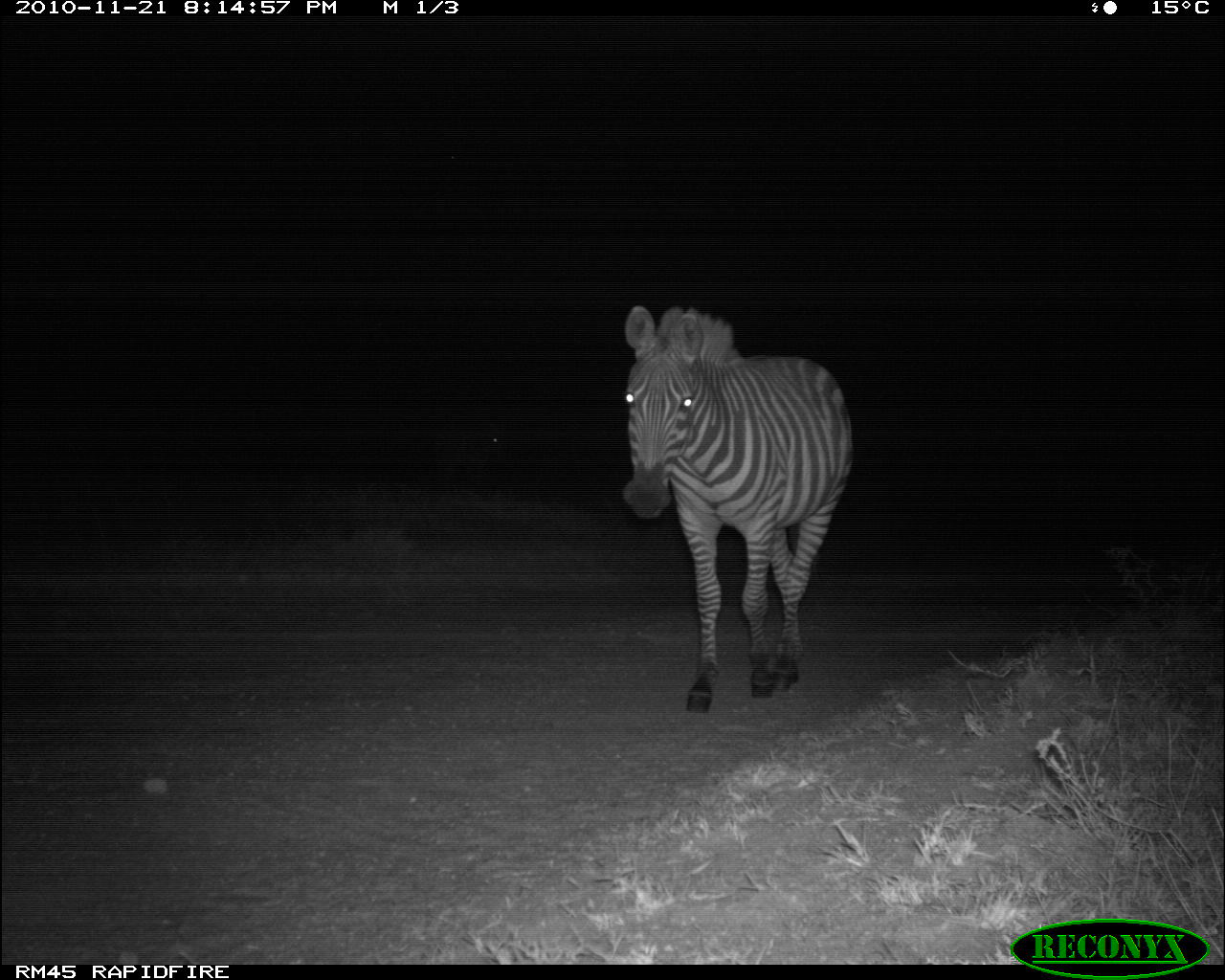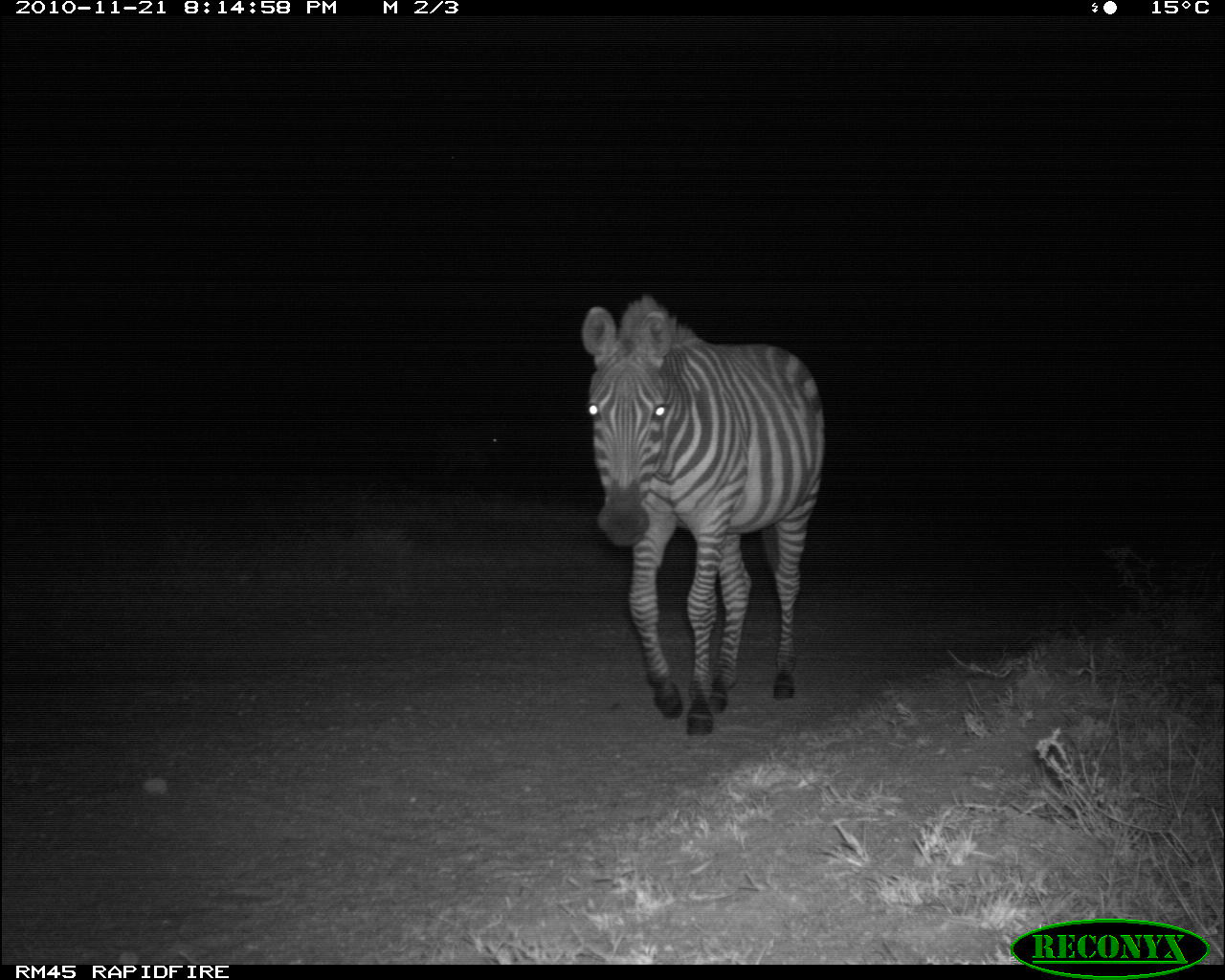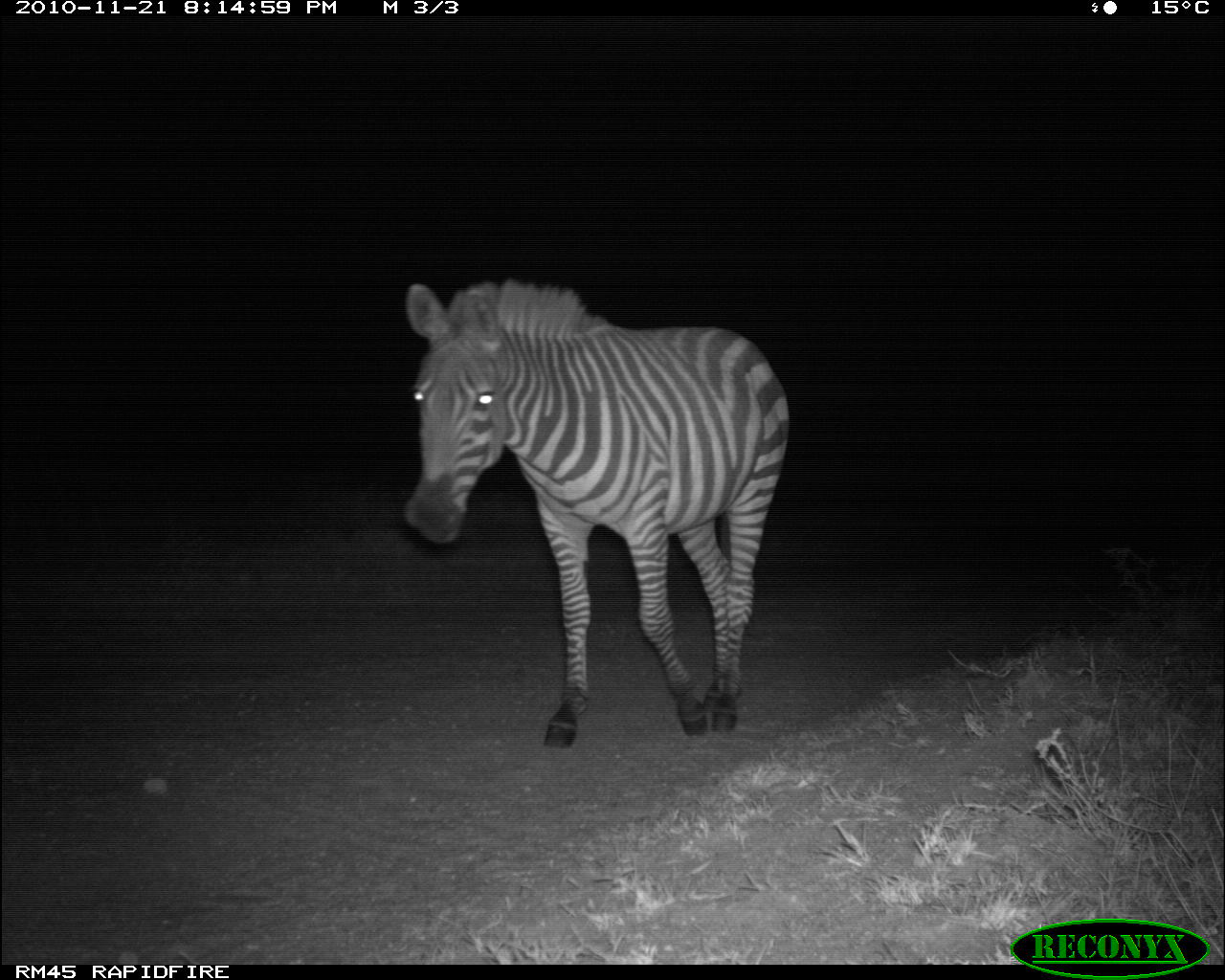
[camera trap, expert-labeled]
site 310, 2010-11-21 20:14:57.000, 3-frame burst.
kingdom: Animalia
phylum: Chordata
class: Mammalia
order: Perissodactyla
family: Equidae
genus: Equus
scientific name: Equus quagga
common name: plains zebra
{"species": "Equus quagga (plains zebra)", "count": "2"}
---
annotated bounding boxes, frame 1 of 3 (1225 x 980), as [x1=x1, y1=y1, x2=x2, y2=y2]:
equus quagga: [x1=621, y1=303, x2=854, y2=714]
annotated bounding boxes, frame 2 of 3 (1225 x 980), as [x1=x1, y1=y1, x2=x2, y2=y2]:
equus quagga: [x1=580, y1=293, x2=825, y2=736]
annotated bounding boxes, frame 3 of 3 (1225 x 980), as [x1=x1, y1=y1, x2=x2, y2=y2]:
equus quagga: [x1=401, y1=276, x2=790, y2=749]